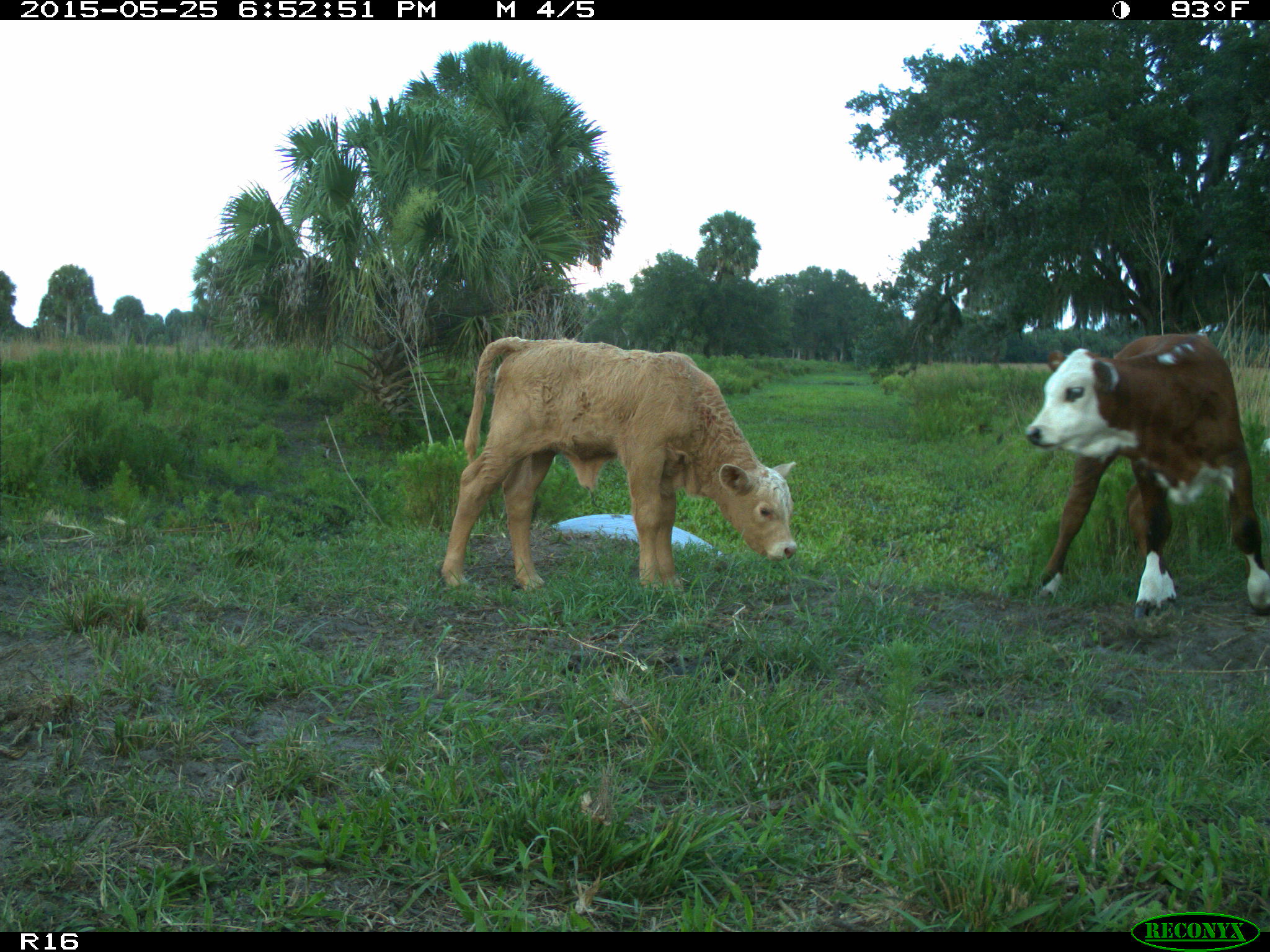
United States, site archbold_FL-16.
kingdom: Animalia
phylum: Chordata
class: Mammalia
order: Artiodactyla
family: Bovidae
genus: Bos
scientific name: Bos taurus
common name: domestic cow